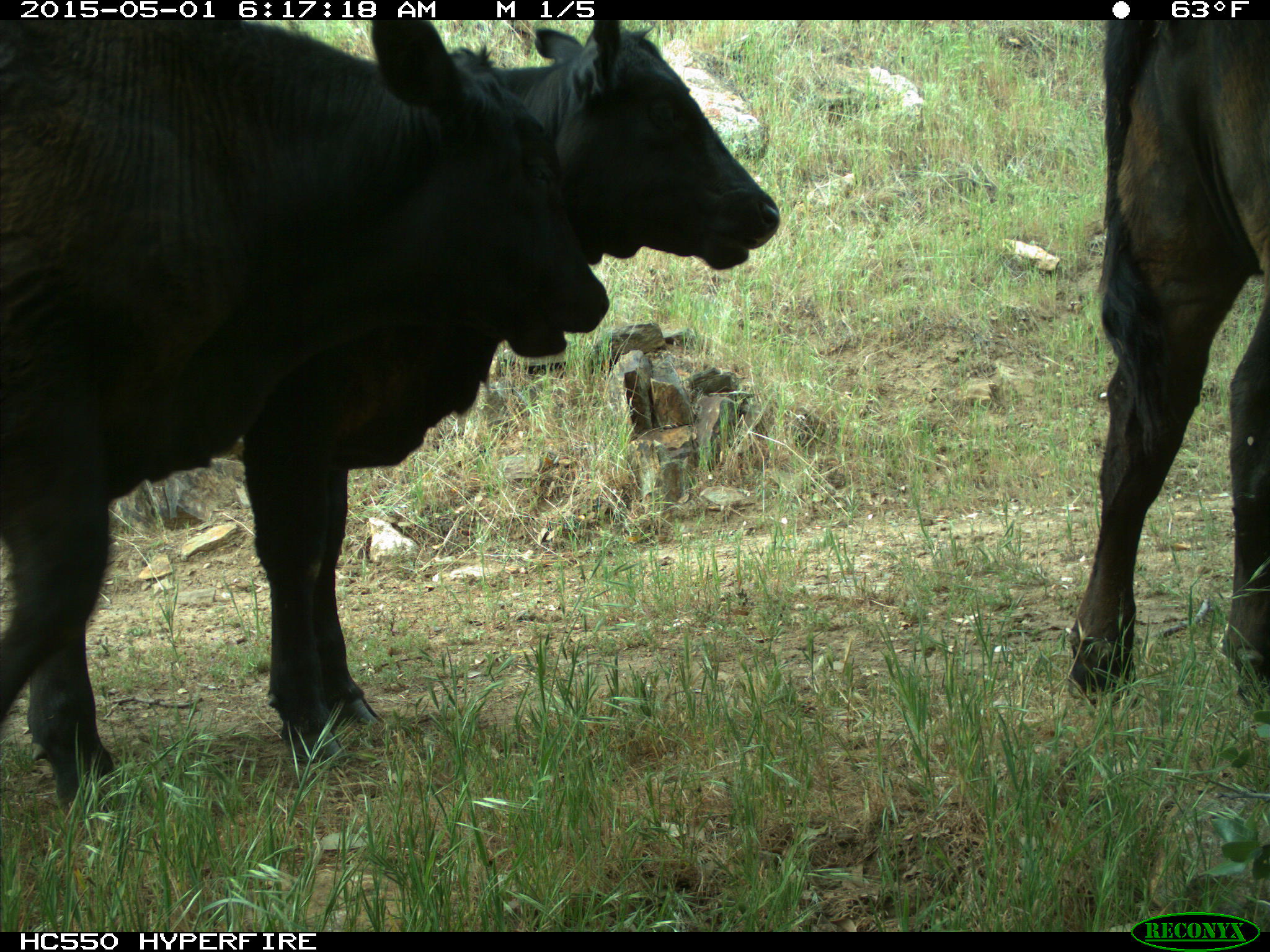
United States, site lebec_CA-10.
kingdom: Animalia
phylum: Chordata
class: Mammalia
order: Artiodactyla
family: Bovidae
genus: Bos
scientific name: Bos taurus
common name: domestic cow